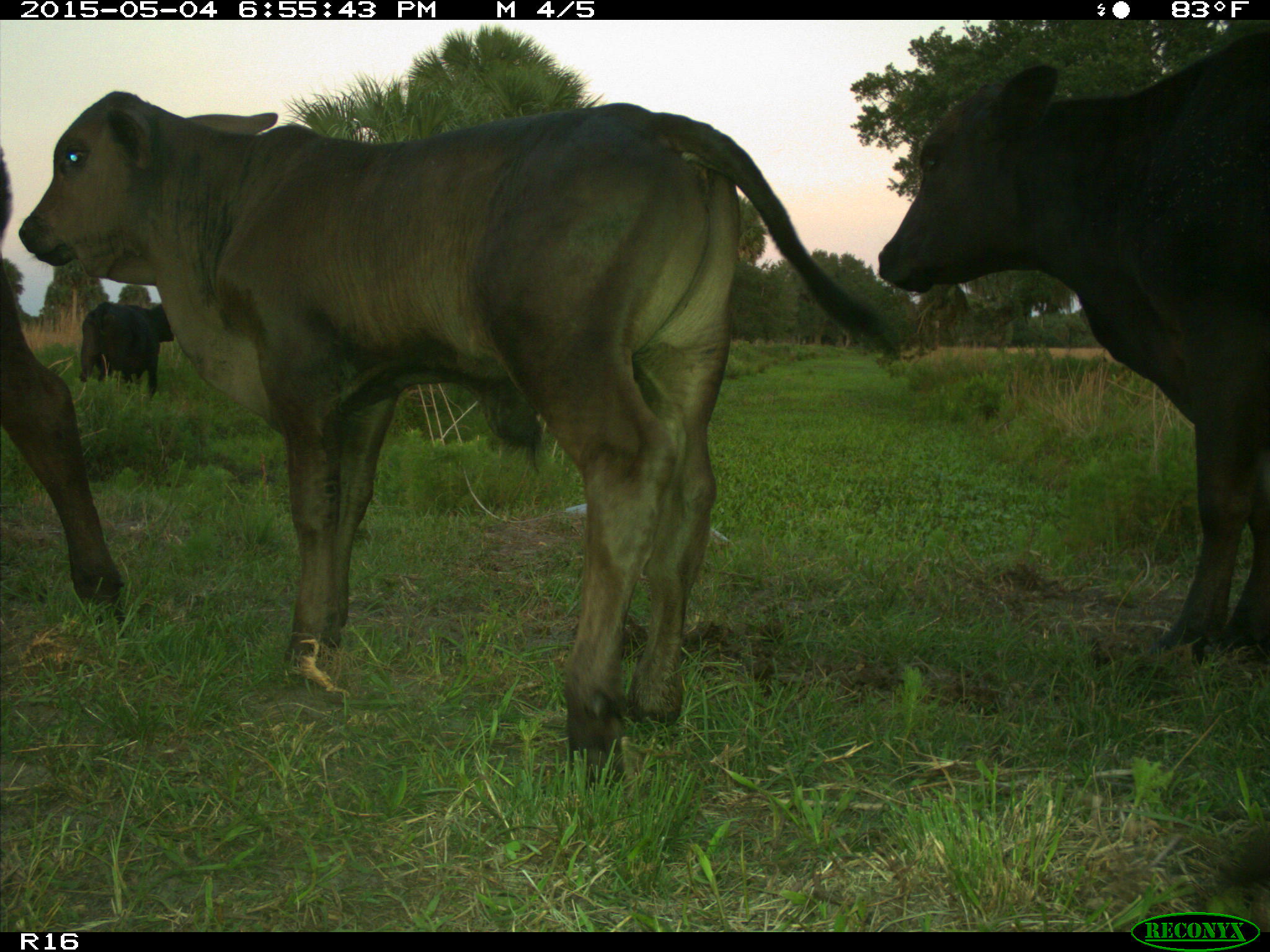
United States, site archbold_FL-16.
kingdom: Animalia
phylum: Chordata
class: Mammalia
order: Artiodactyla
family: Bovidae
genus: Bos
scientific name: Bos taurus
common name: domestic cow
Bos taurus (domestic cow).